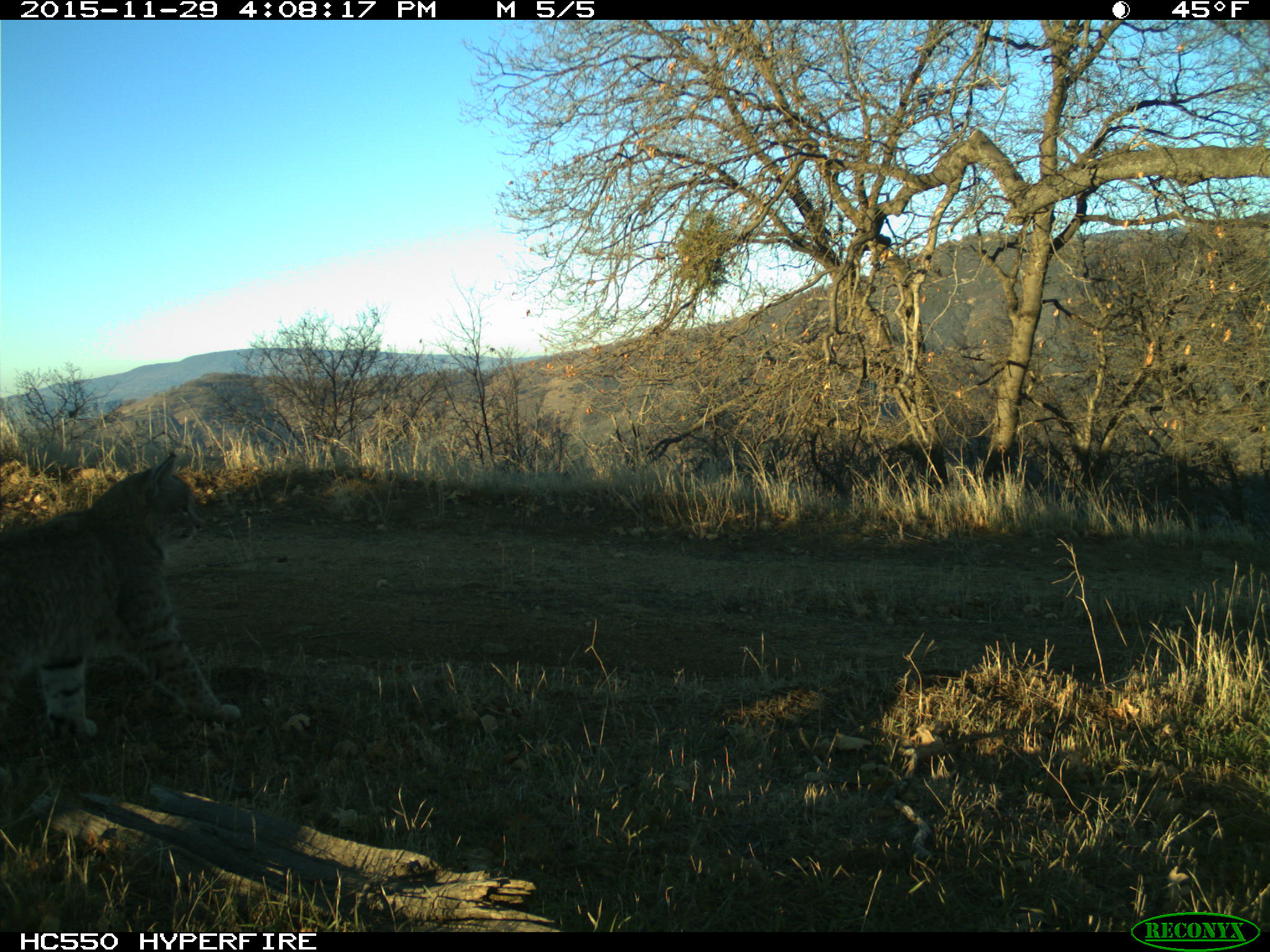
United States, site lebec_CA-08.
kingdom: Animalia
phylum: Chordata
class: Mammalia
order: Carnivora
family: Felidae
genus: Lynx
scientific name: Lynx rufus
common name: bobcat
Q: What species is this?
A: Lynx rufus (bobcat).